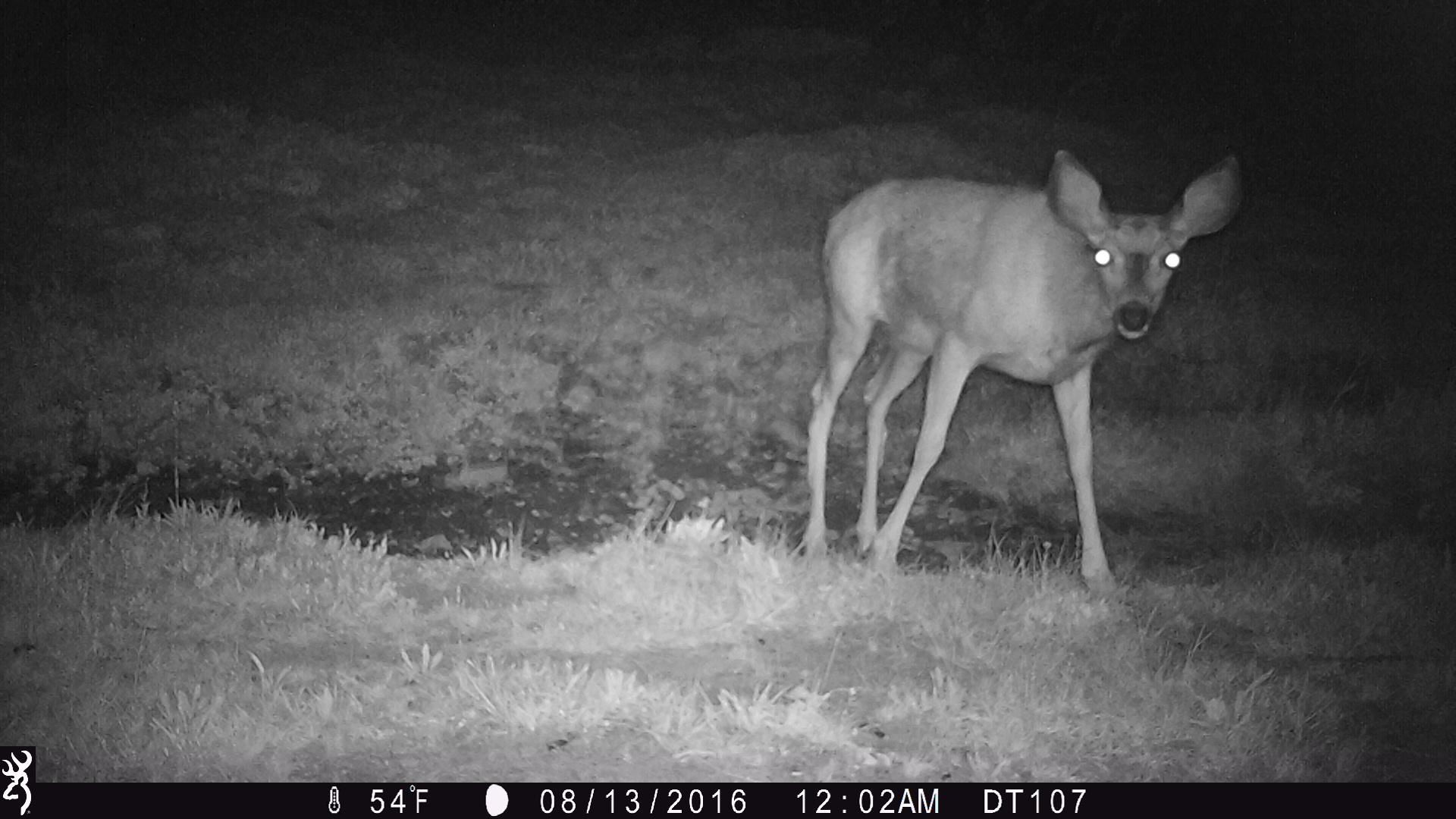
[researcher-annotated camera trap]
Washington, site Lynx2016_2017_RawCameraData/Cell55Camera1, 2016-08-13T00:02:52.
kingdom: Animalia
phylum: Chordata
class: Mammalia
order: Artiodactyla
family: Cervidae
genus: Odocoileus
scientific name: Odocoileus hemionus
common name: mule deer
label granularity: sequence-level